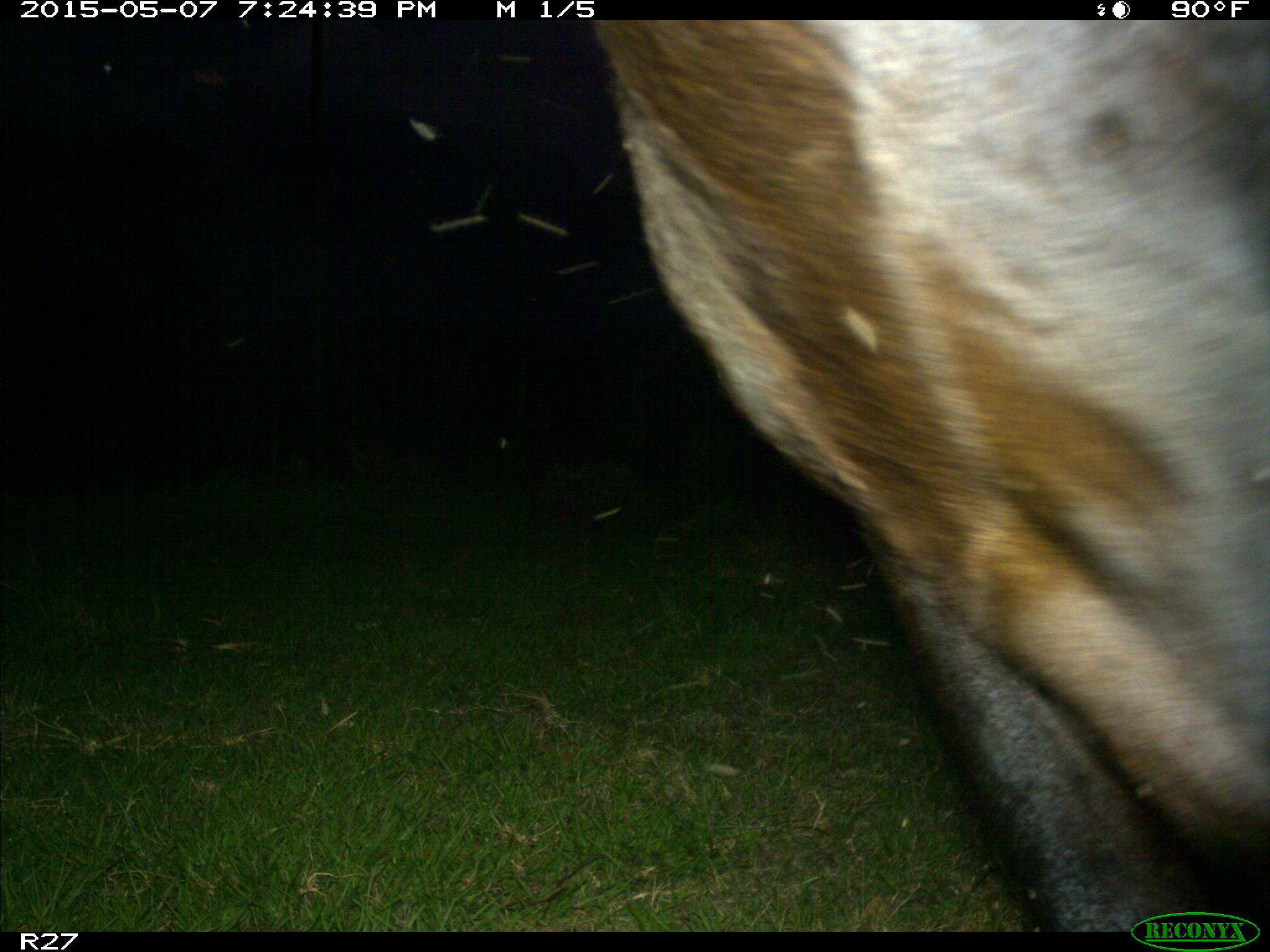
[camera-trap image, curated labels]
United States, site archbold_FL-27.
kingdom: Animalia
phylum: Chordata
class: Mammalia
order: Artiodactyla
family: Bovidae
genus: Bos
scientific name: Bos taurus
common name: domestic cow